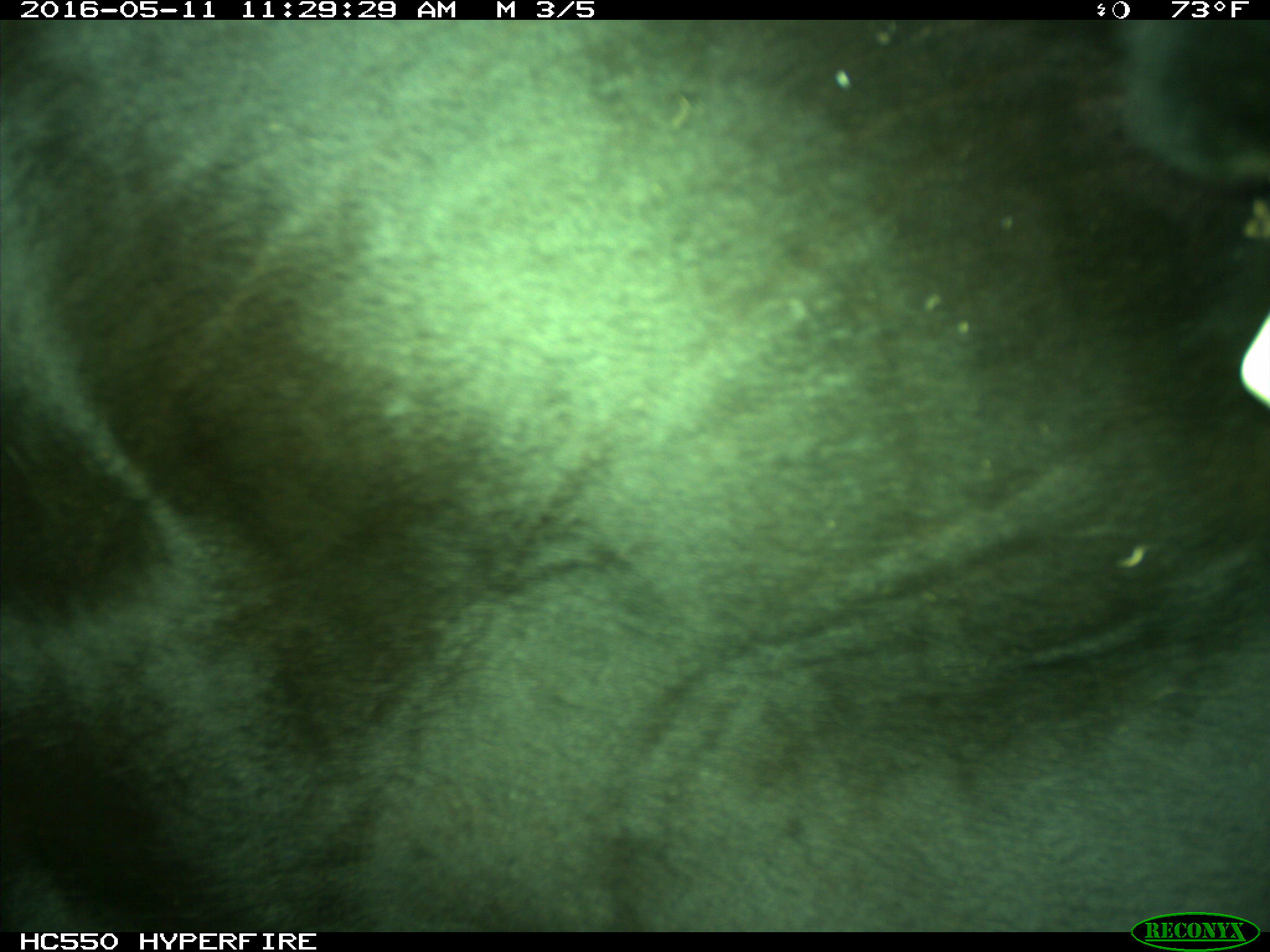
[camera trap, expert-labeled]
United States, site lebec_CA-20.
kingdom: Animalia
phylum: Chordata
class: Mammalia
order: Artiodactyla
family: Bovidae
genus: Bos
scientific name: Bos taurus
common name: domestic cow